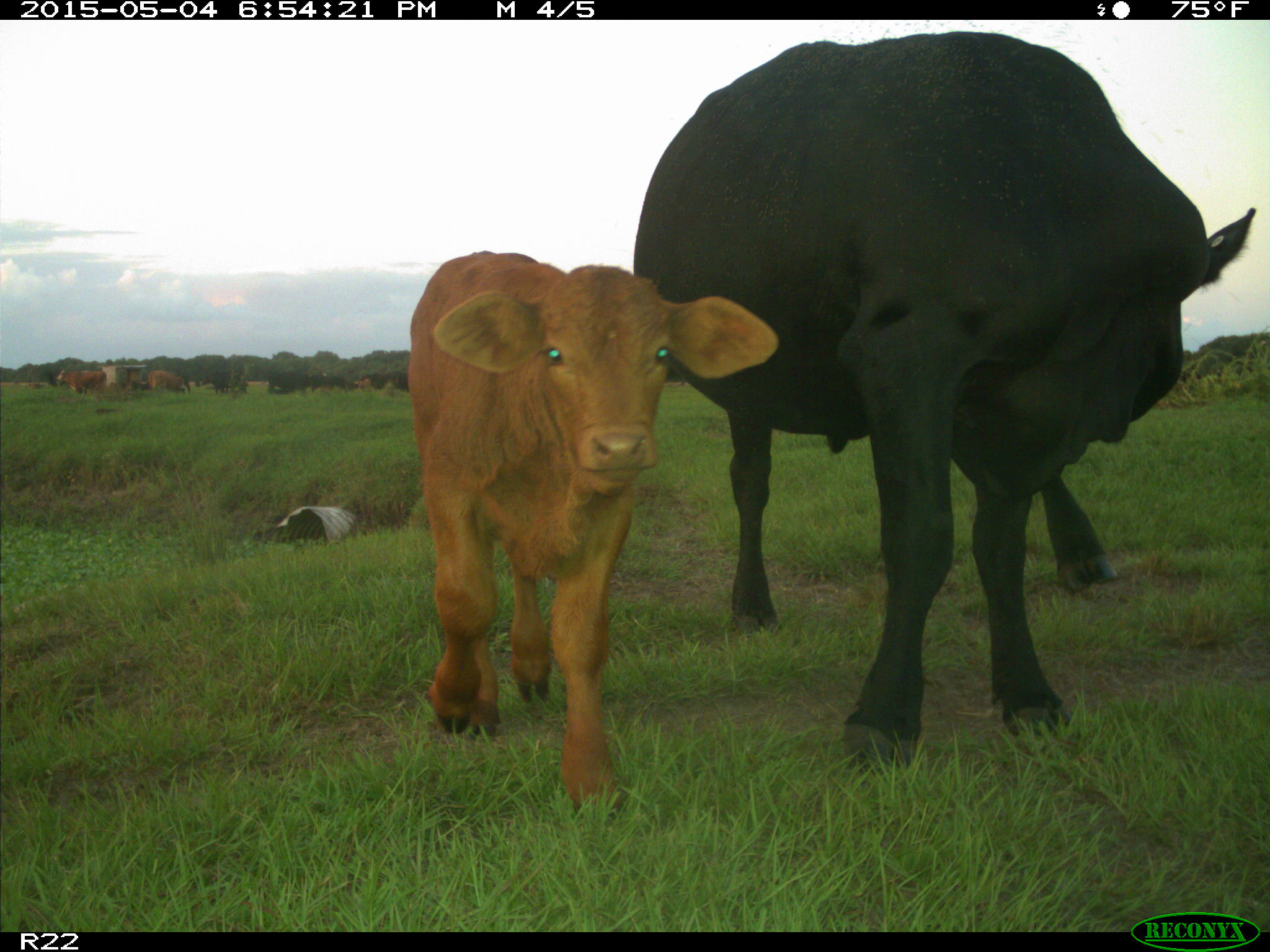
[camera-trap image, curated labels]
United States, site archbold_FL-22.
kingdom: Animalia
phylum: Chordata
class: Mammalia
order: Artiodactyla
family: Bovidae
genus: Bos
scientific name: Bos taurus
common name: domestic cow